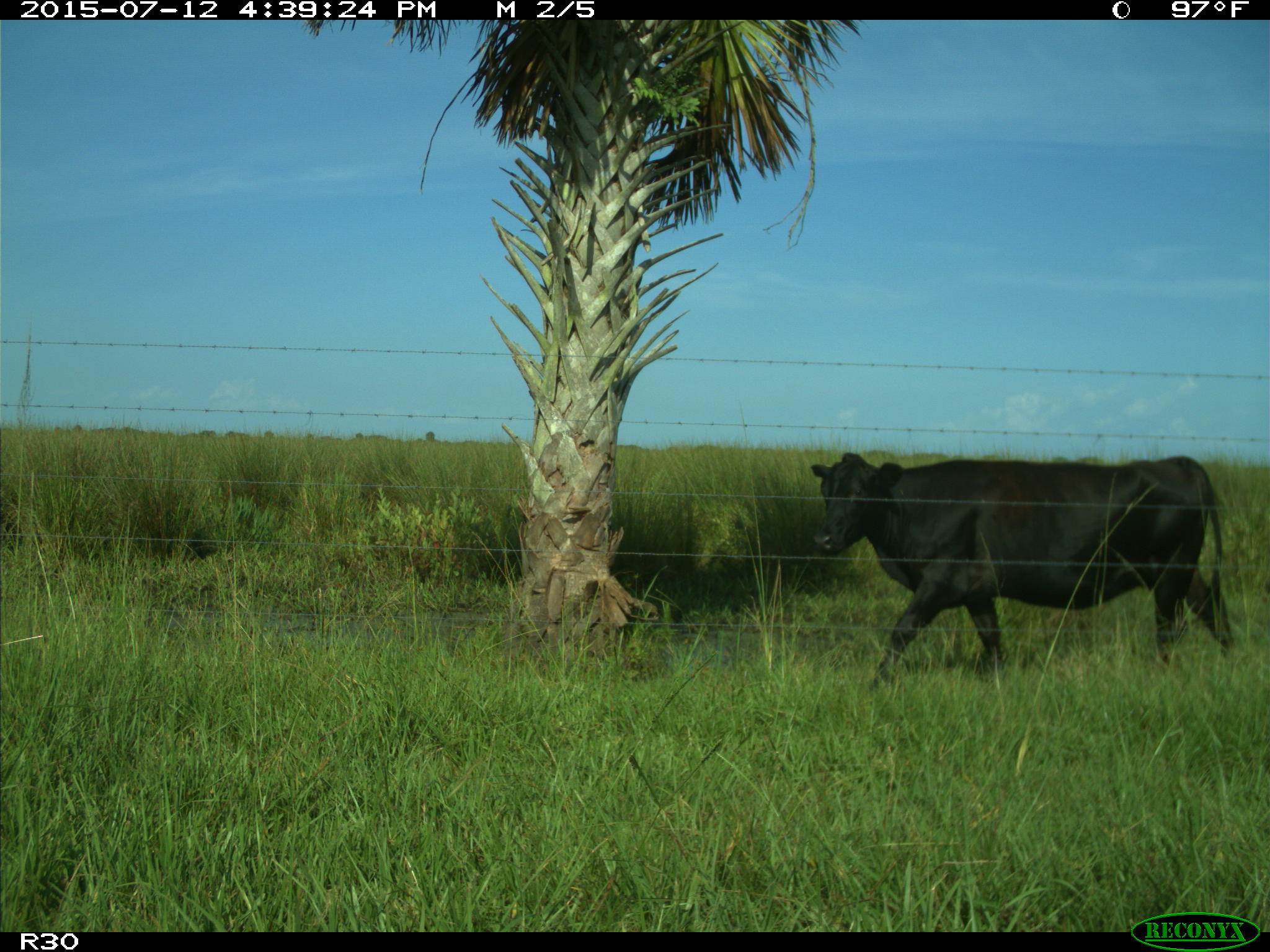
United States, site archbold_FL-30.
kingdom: Animalia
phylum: Chordata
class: Mammalia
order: Artiodactyla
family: Bovidae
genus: Bos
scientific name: Bos taurus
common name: domestic cow